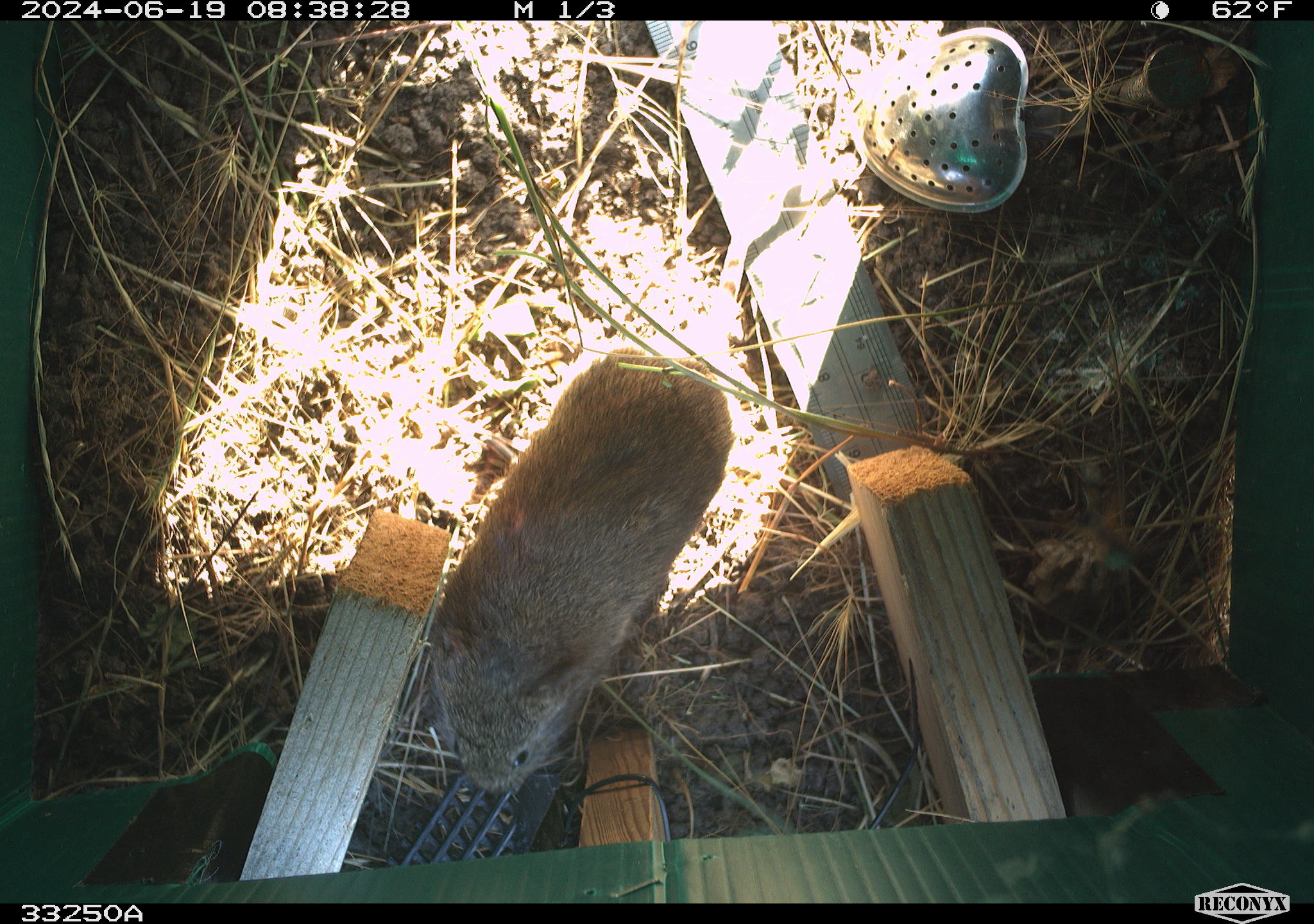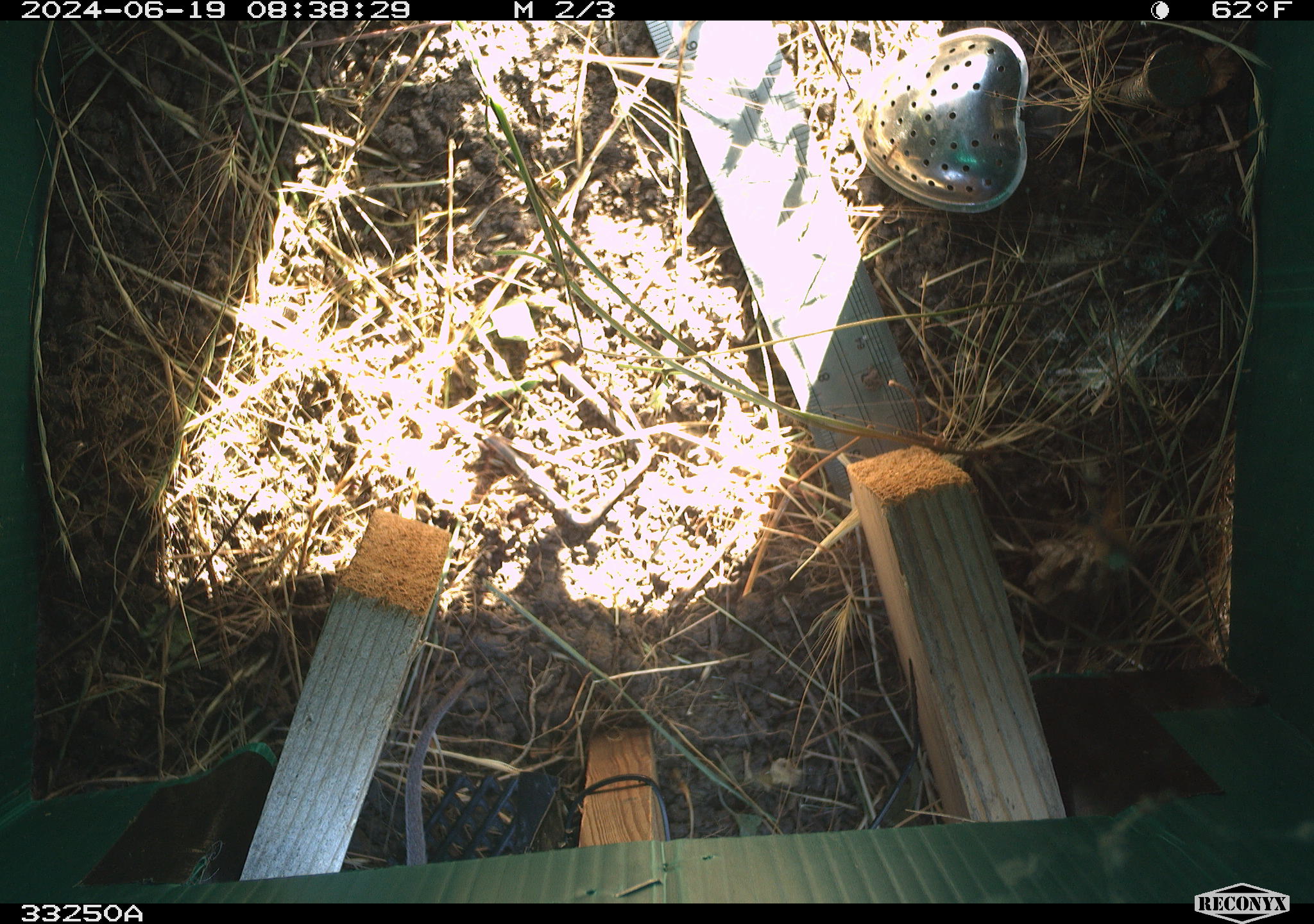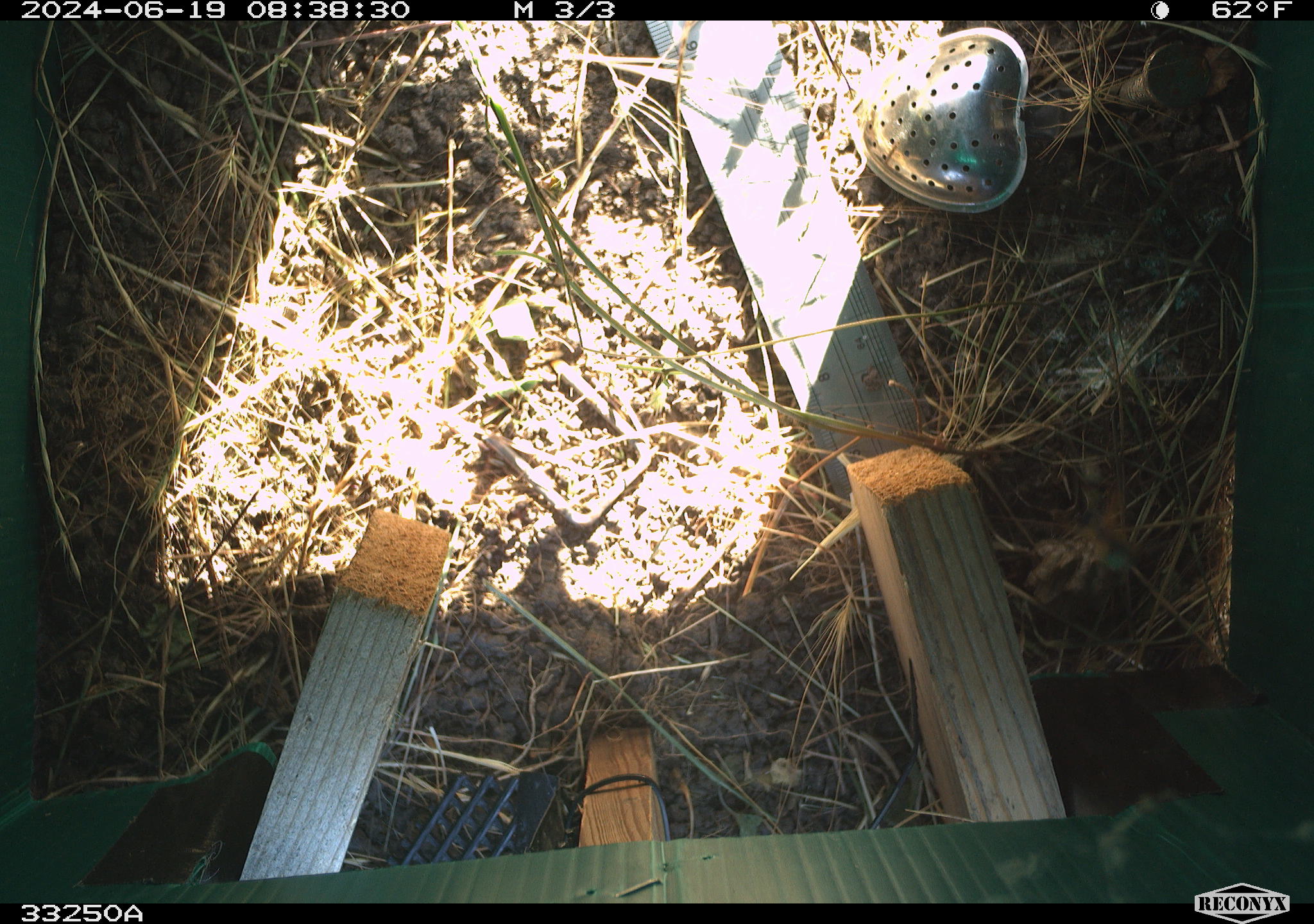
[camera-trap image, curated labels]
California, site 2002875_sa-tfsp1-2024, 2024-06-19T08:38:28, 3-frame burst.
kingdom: Animalia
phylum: Chordata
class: Mammalia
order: Rodentia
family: Cricetidae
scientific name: Arvicolinae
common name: voles, lemmings, and muskrats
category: arvicolinae subfamily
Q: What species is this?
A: Arvicolinae subfamily (voles, lemmings, and muskrats) (Arvicolinae).